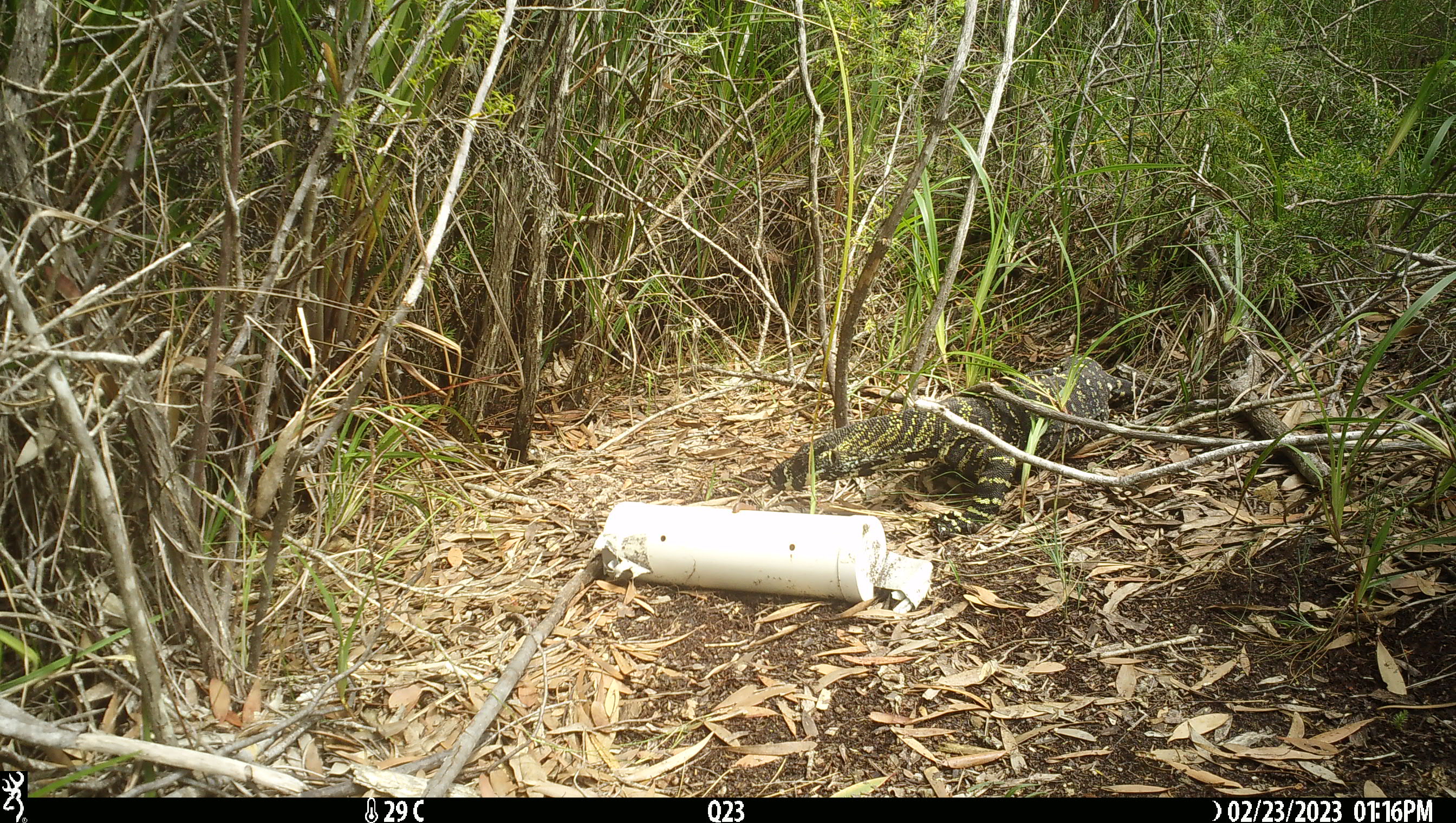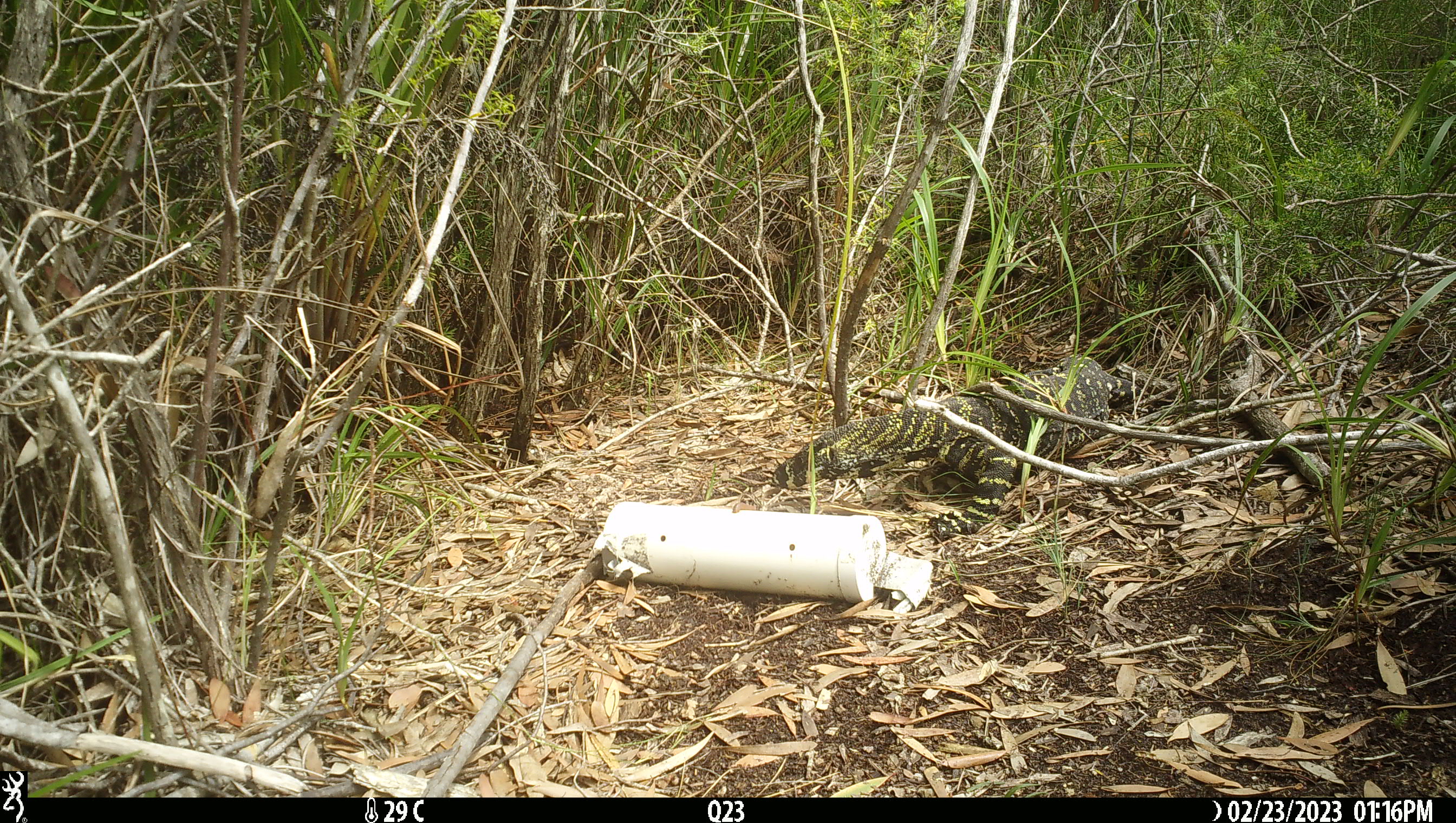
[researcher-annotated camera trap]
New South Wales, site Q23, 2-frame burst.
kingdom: Animalia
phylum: Chordata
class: Reptilia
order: Squamata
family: Varanidae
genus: Varanus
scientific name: Varanus varius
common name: lace monitor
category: goanna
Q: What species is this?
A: Goanna (lace monitor) (Varanus varius).